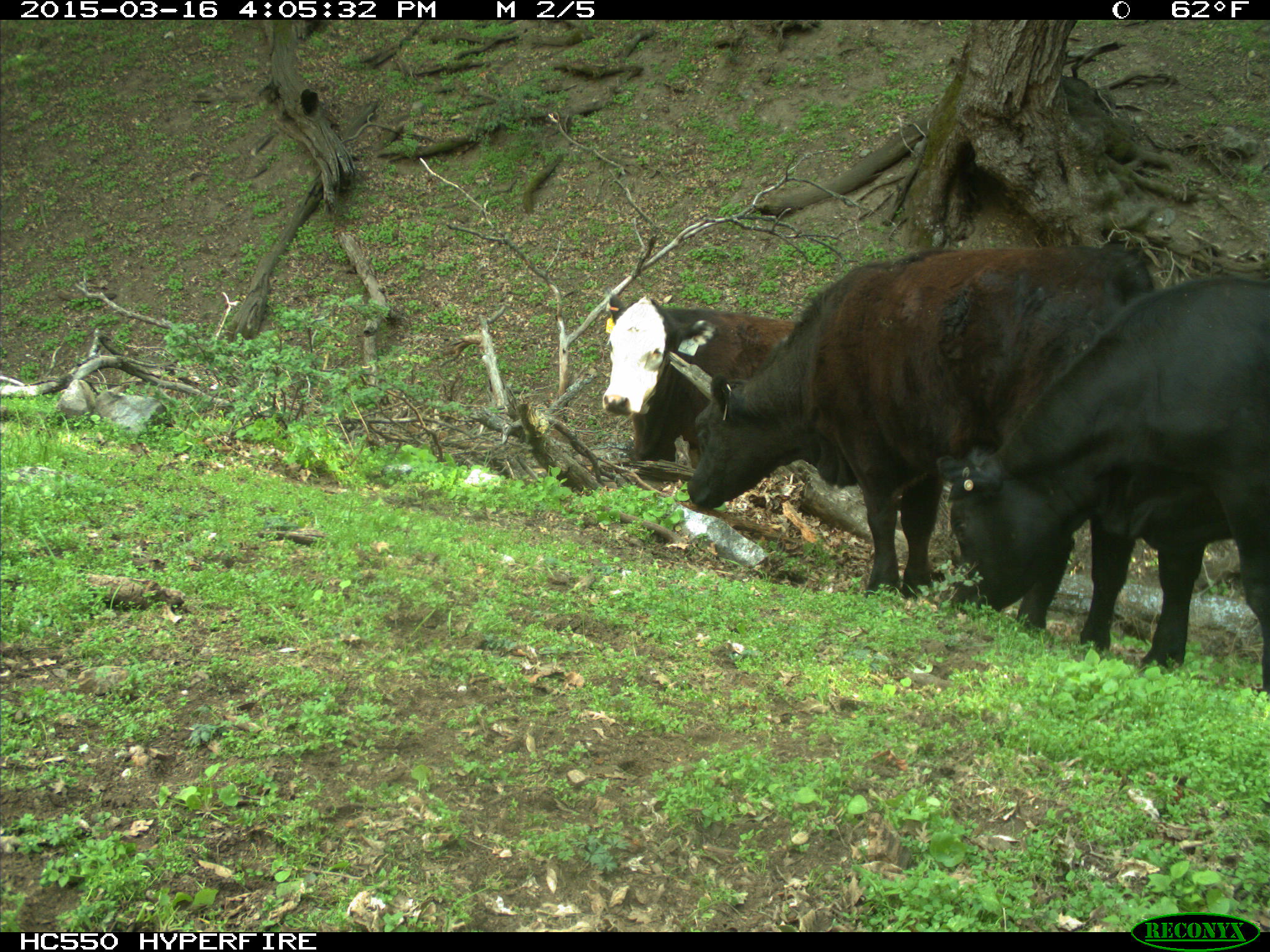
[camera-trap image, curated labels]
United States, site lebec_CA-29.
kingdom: Animalia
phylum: Chordata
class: Mammalia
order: Artiodactyla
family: Bovidae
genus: Bos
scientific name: Bos taurus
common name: domestic cow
Bos taurus (domestic cow).